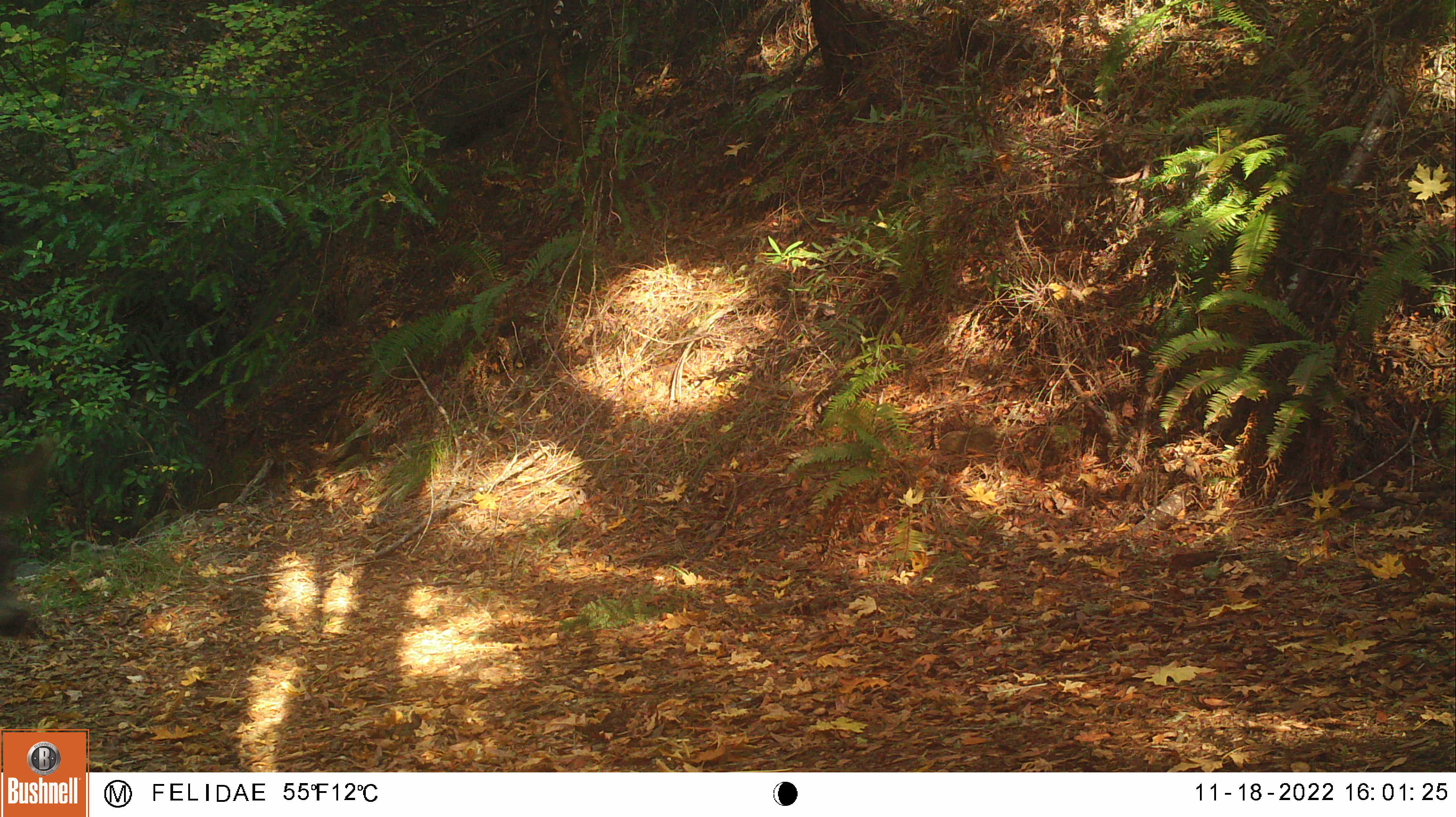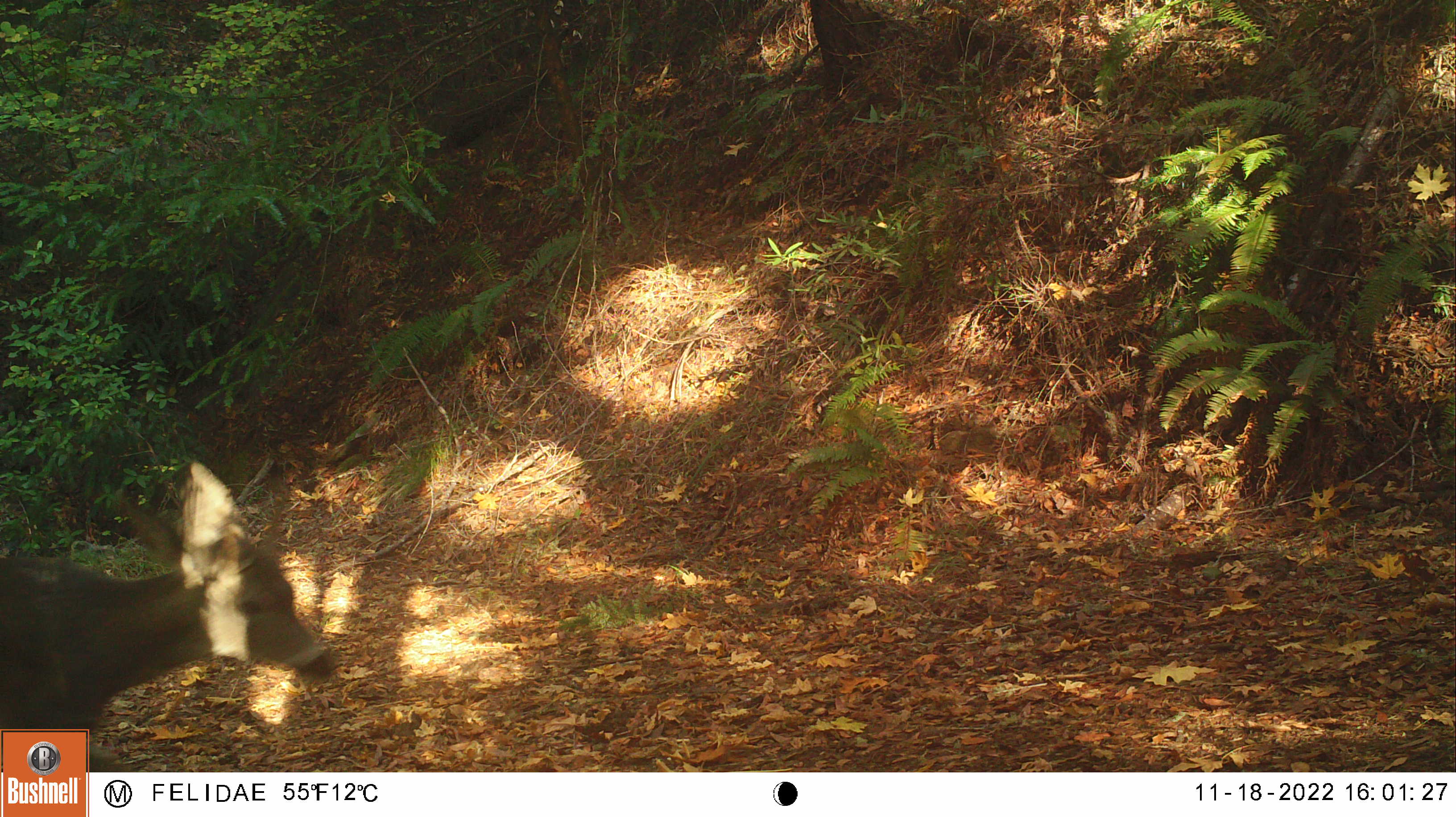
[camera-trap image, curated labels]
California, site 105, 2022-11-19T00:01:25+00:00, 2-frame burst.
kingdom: Animalia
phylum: Chordata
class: Mammalia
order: Artiodactyla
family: Cervidae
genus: Odocoileus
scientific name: Odocoileus hemionus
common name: mule deer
Mule deer (Odocoileus hemionus).